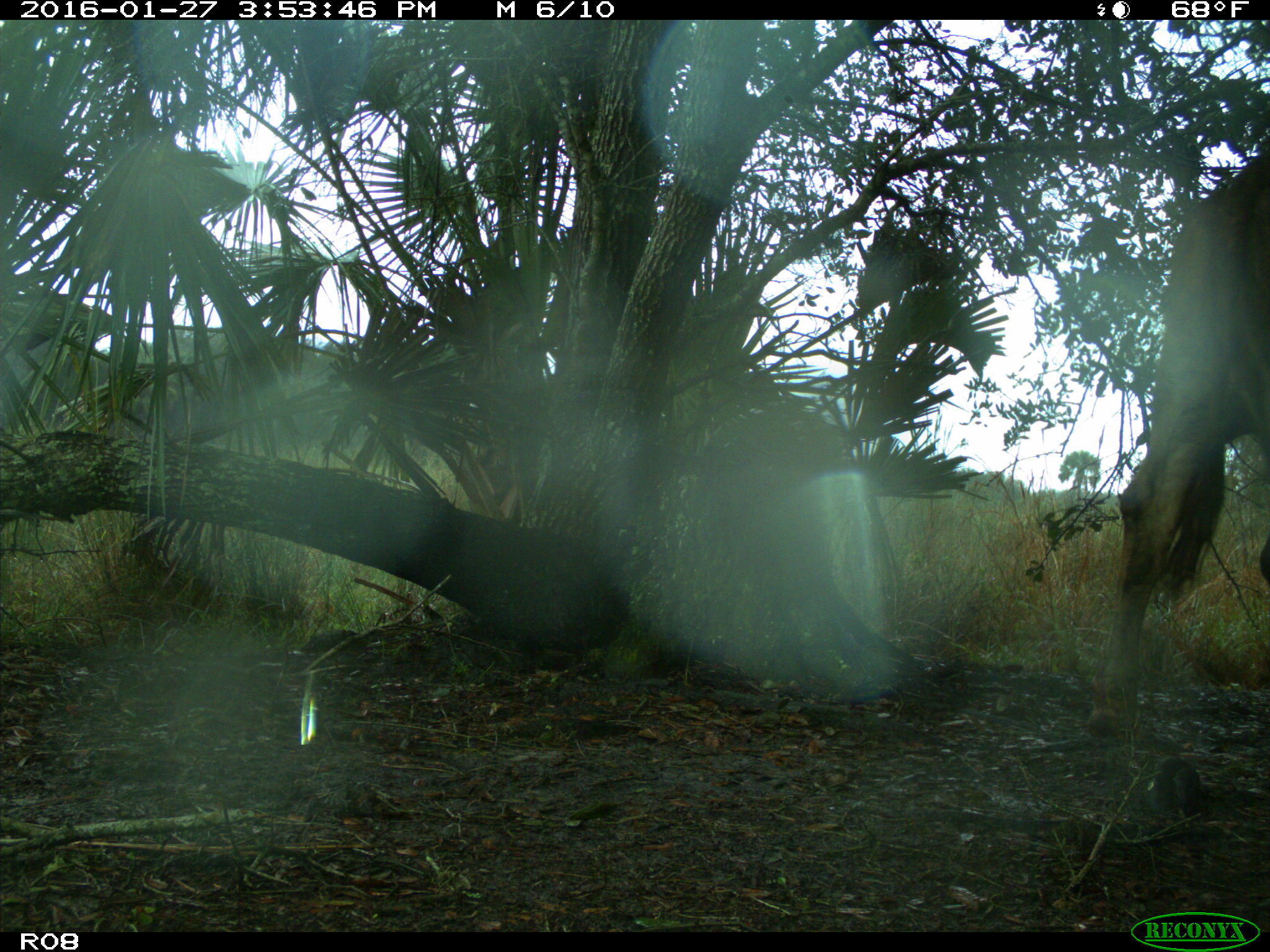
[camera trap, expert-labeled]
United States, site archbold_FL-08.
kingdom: Animalia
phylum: Chordata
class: Mammalia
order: Artiodactyla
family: Bovidae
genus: Bos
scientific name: Bos taurus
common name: domestic cow